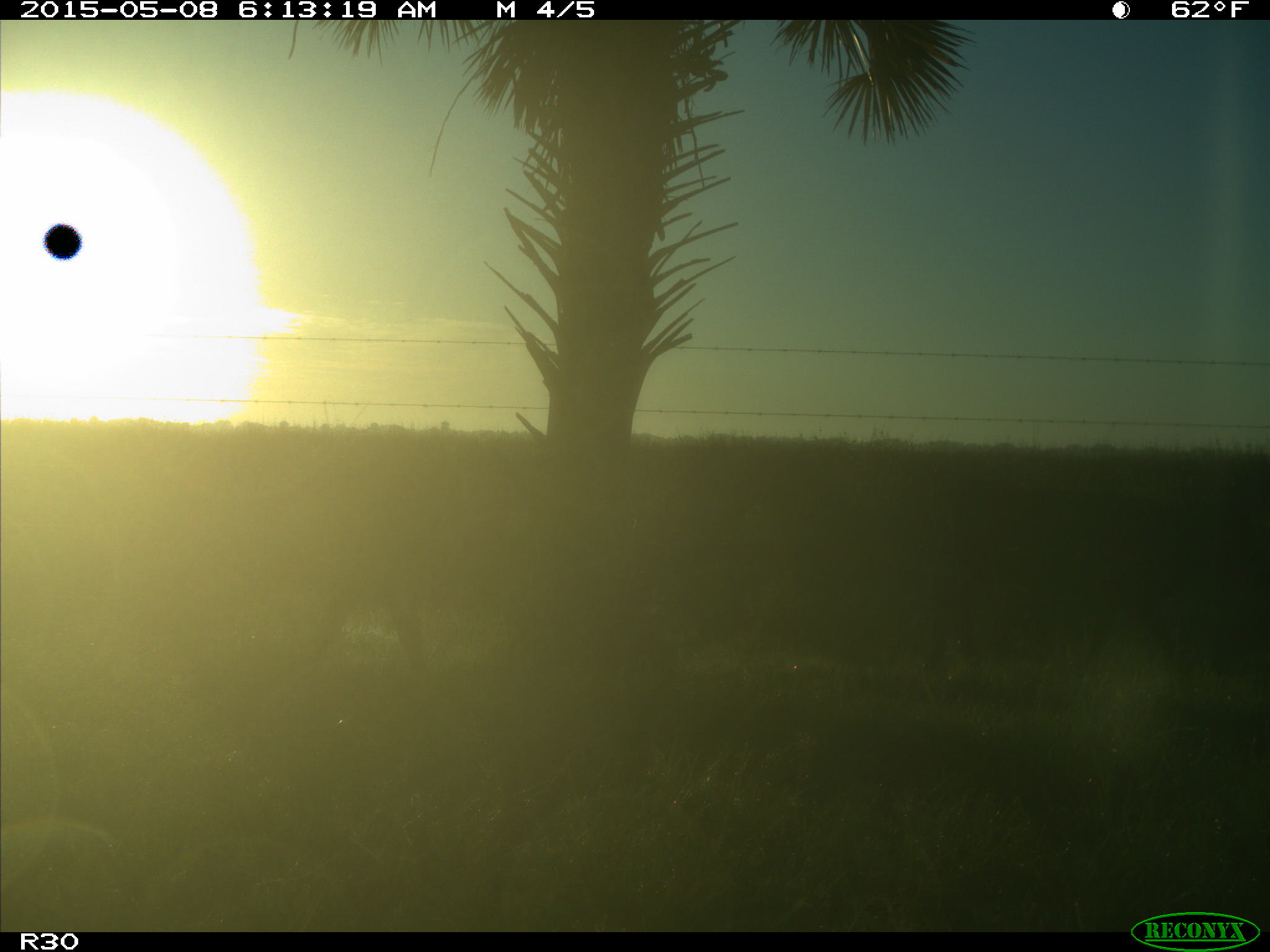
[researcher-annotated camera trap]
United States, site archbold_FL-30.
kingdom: Animalia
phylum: Chordata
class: Mammalia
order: Artiodactyla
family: Bovidae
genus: Bos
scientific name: Bos taurus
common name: domestic cow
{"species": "Bos taurus (domestic cow)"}